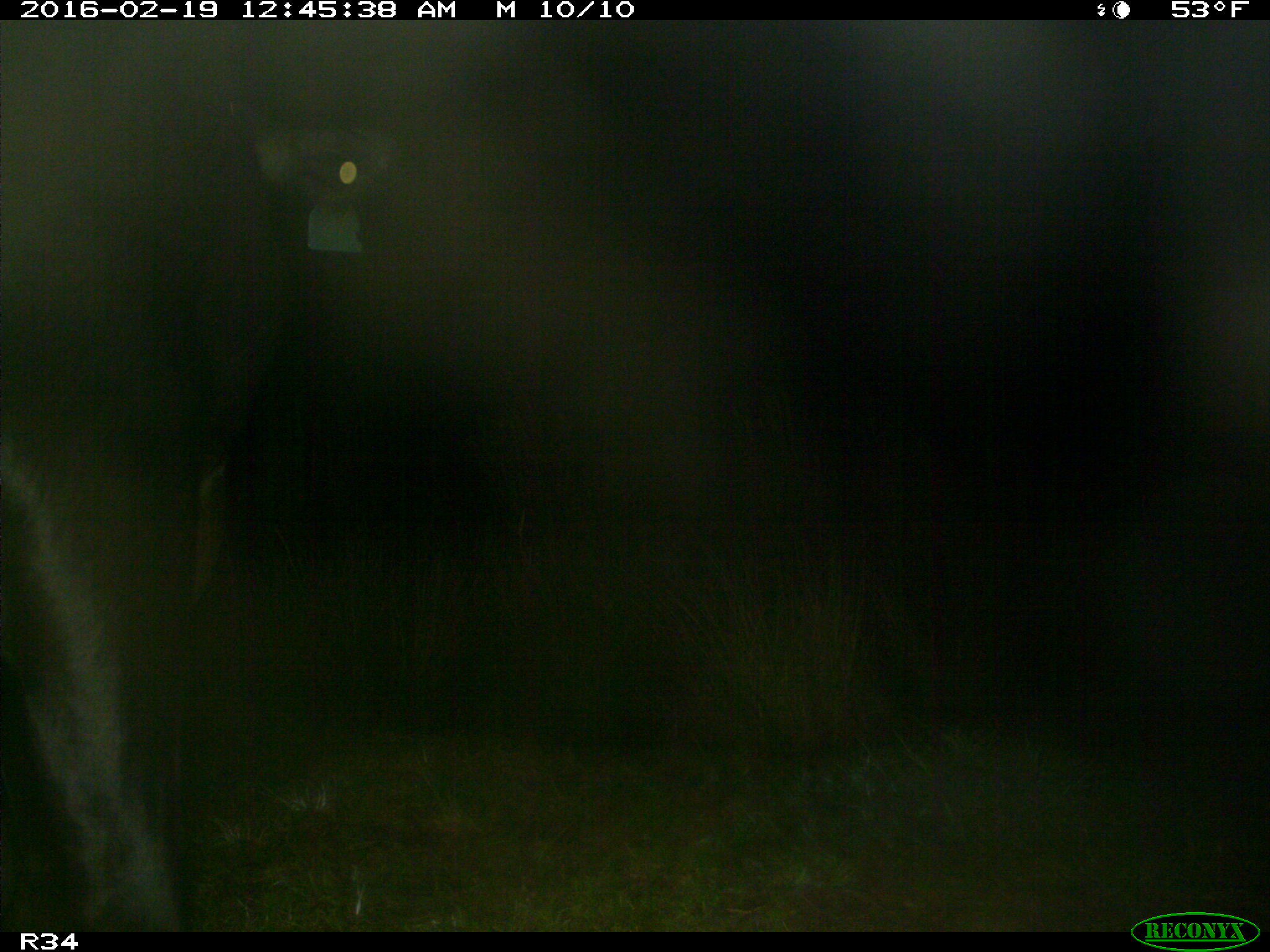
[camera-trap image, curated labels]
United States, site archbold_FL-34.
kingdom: Animalia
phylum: Chordata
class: Mammalia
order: Artiodactyla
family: Bovidae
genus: Bos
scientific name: Bos taurus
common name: domestic cow